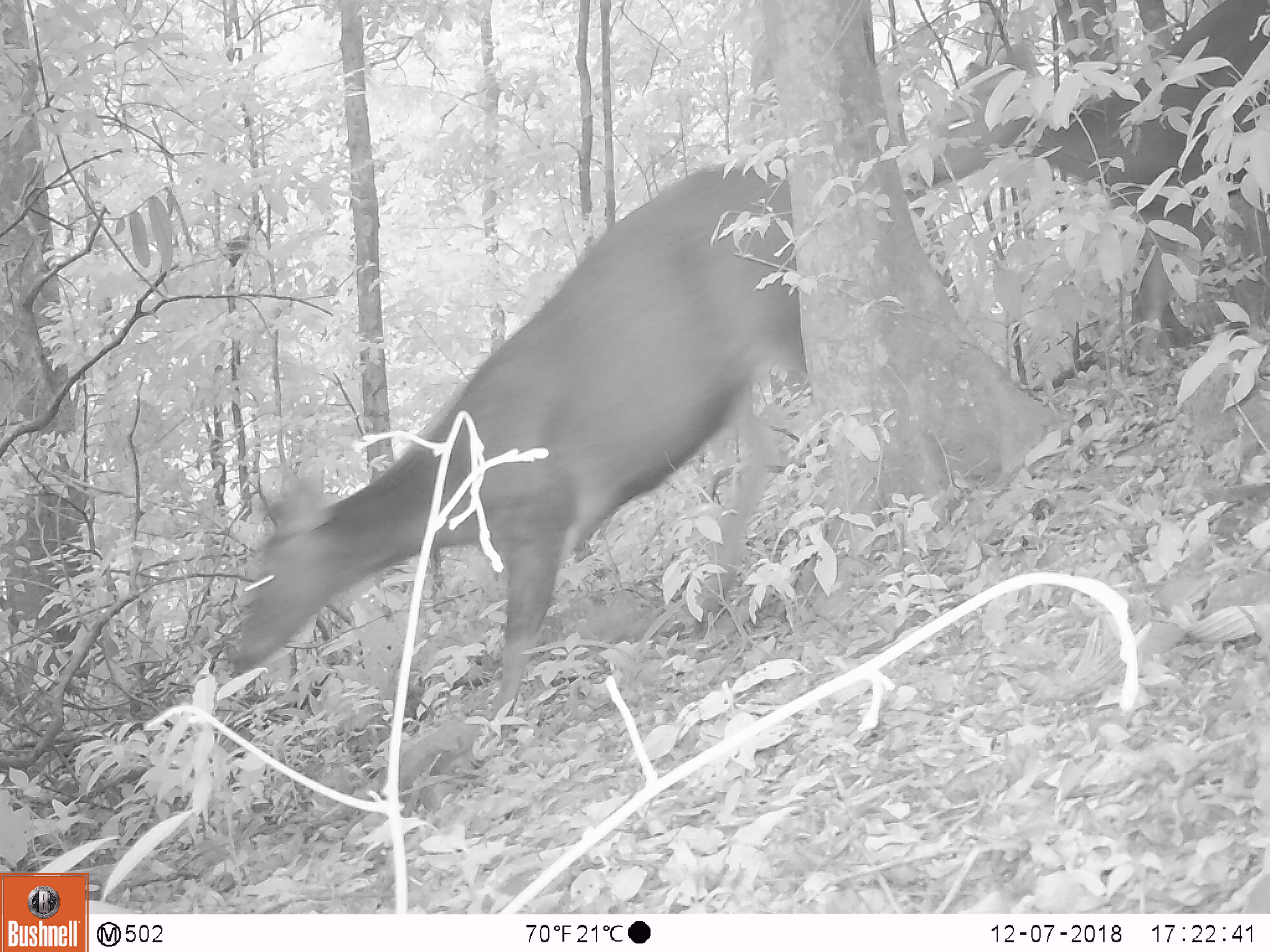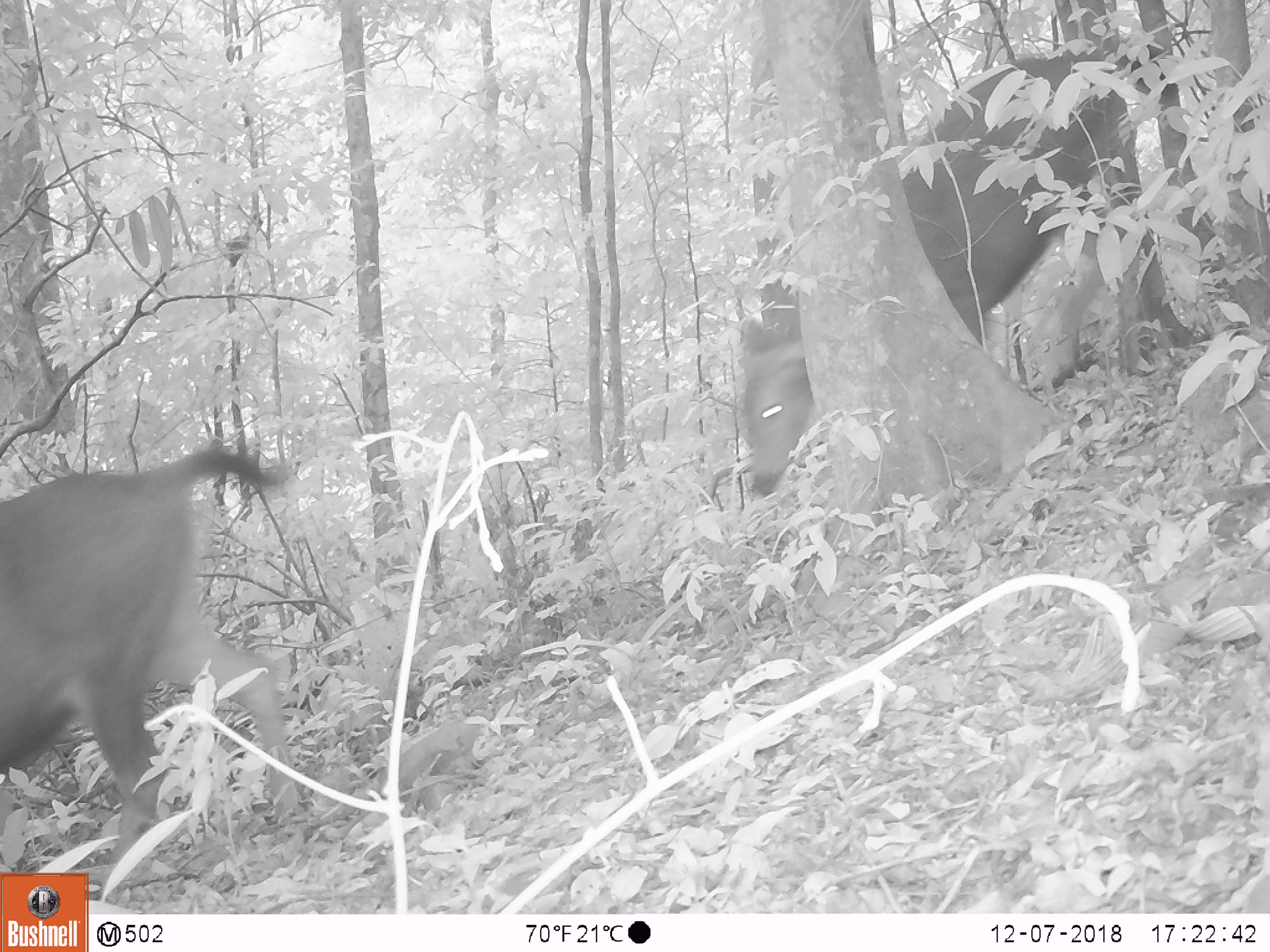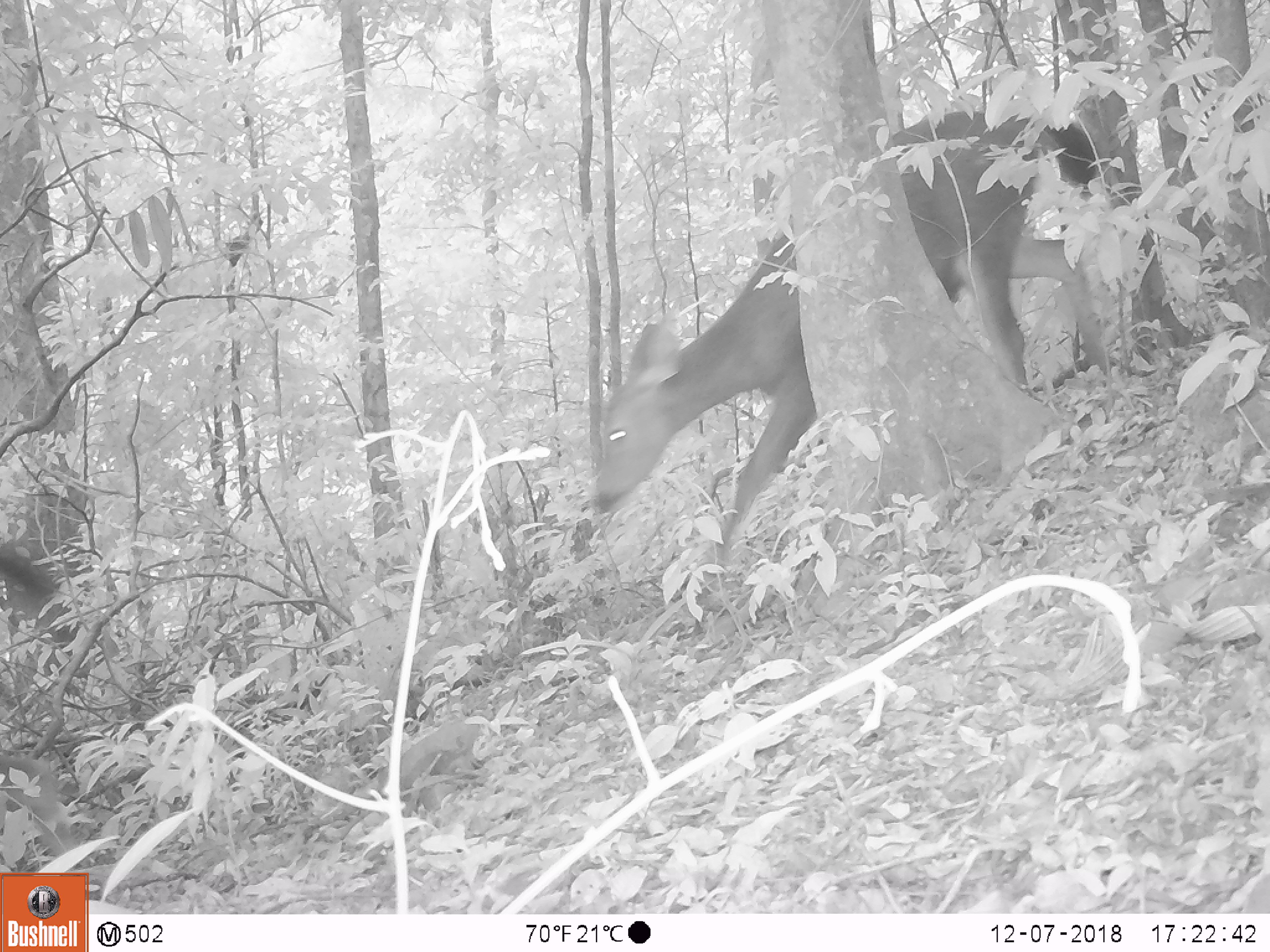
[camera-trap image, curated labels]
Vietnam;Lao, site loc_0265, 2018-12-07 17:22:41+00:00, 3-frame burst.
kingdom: Animalia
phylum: Chordata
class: Mammalia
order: Artiodactyla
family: Cervidae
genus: Rusa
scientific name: Rusa unicolor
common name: sambar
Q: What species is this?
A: Sambar (Rusa unicolor).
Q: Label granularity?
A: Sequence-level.